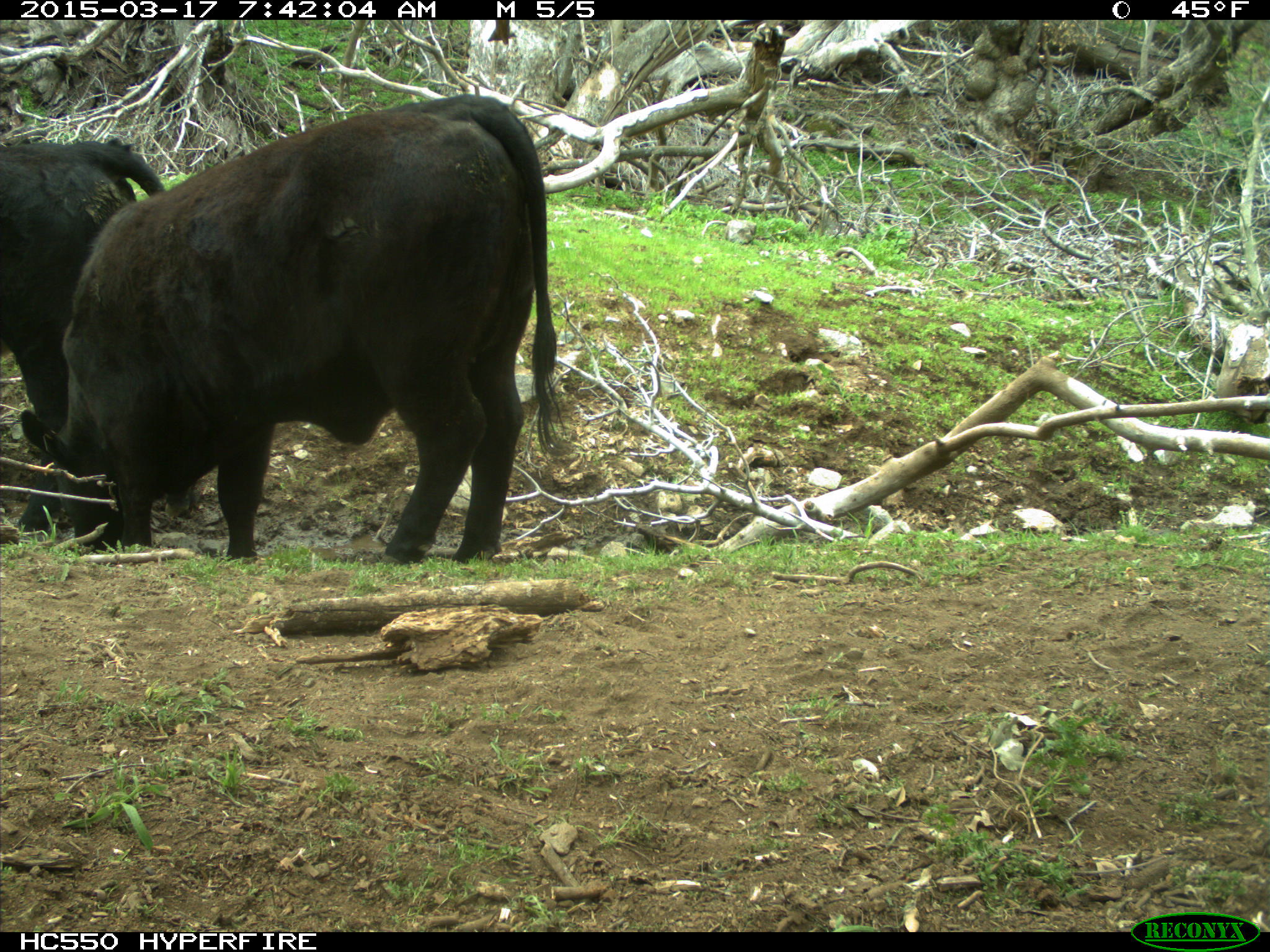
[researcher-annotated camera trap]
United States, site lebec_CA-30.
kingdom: Animalia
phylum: Chordata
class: Mammalia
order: Artiodactyla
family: Bovidae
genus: Bos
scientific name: Bos taurus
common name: domestic cow